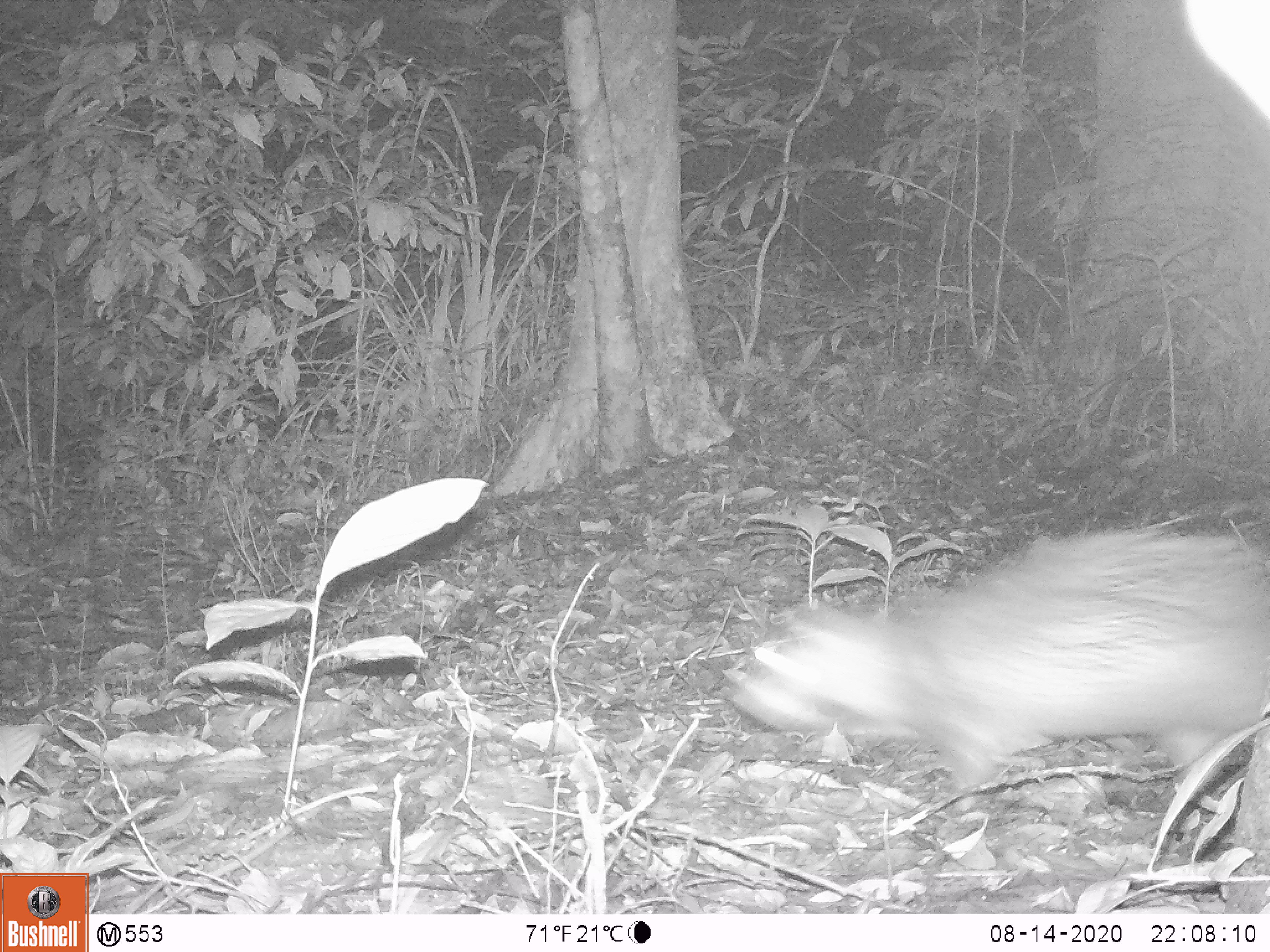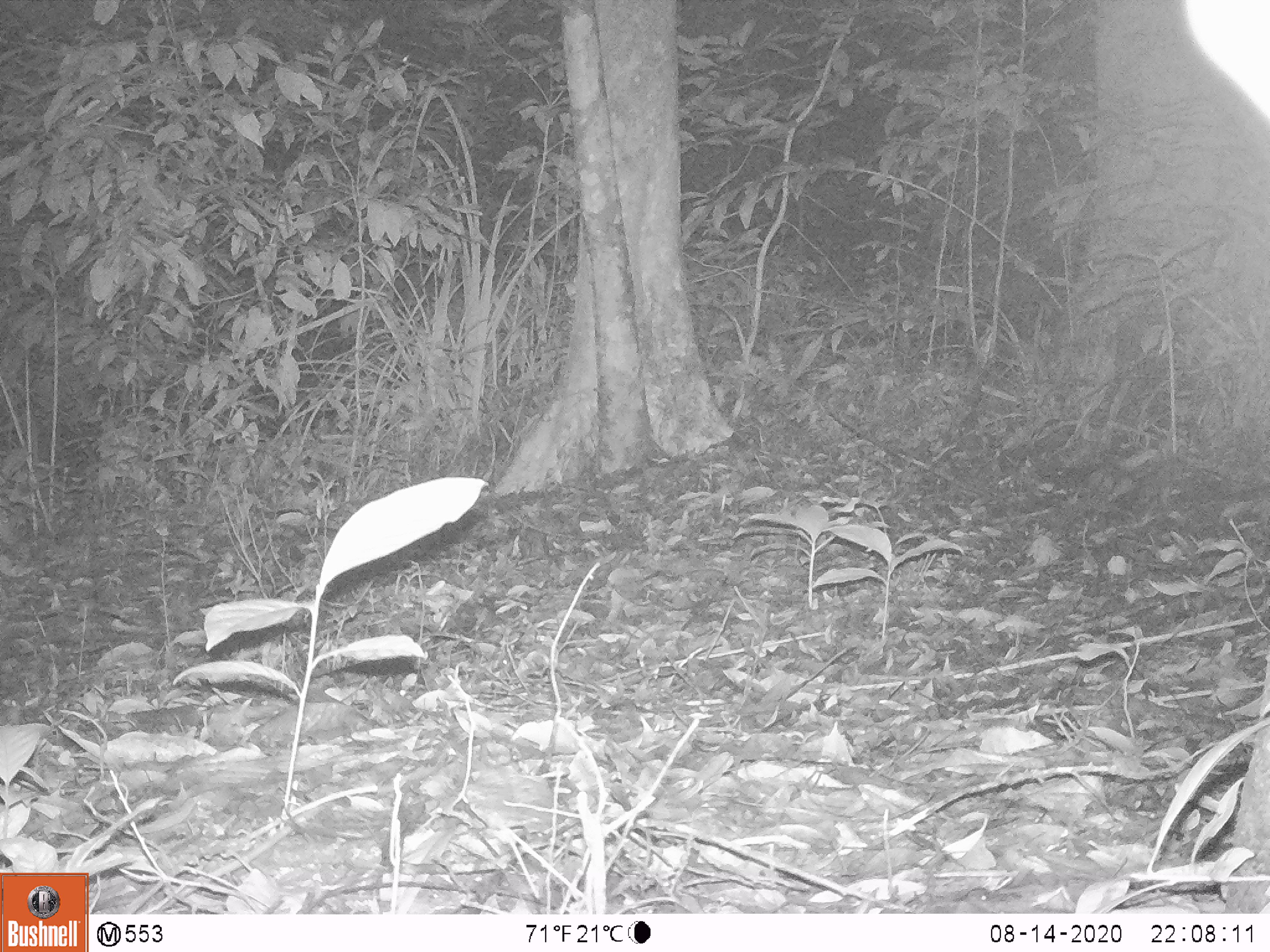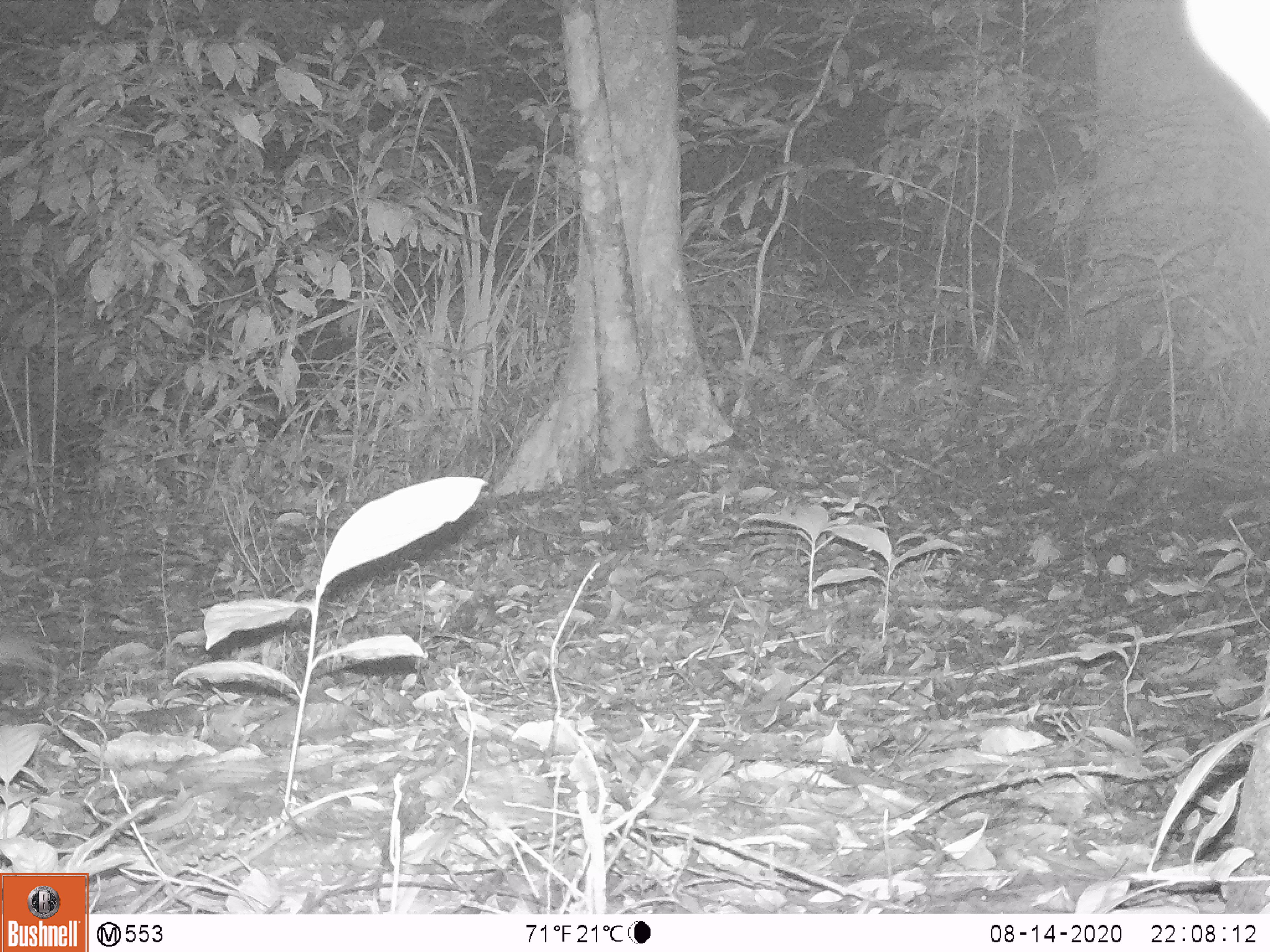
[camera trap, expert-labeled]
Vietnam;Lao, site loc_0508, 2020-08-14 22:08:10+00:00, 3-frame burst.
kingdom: Animalia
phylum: Chordata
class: Mammalia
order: Rodentia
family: Hystricidae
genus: Atherurus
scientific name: Atherurus macrourus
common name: asiatic brush-tailed porcupine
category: asiatic brush tailed porcupine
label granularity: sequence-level